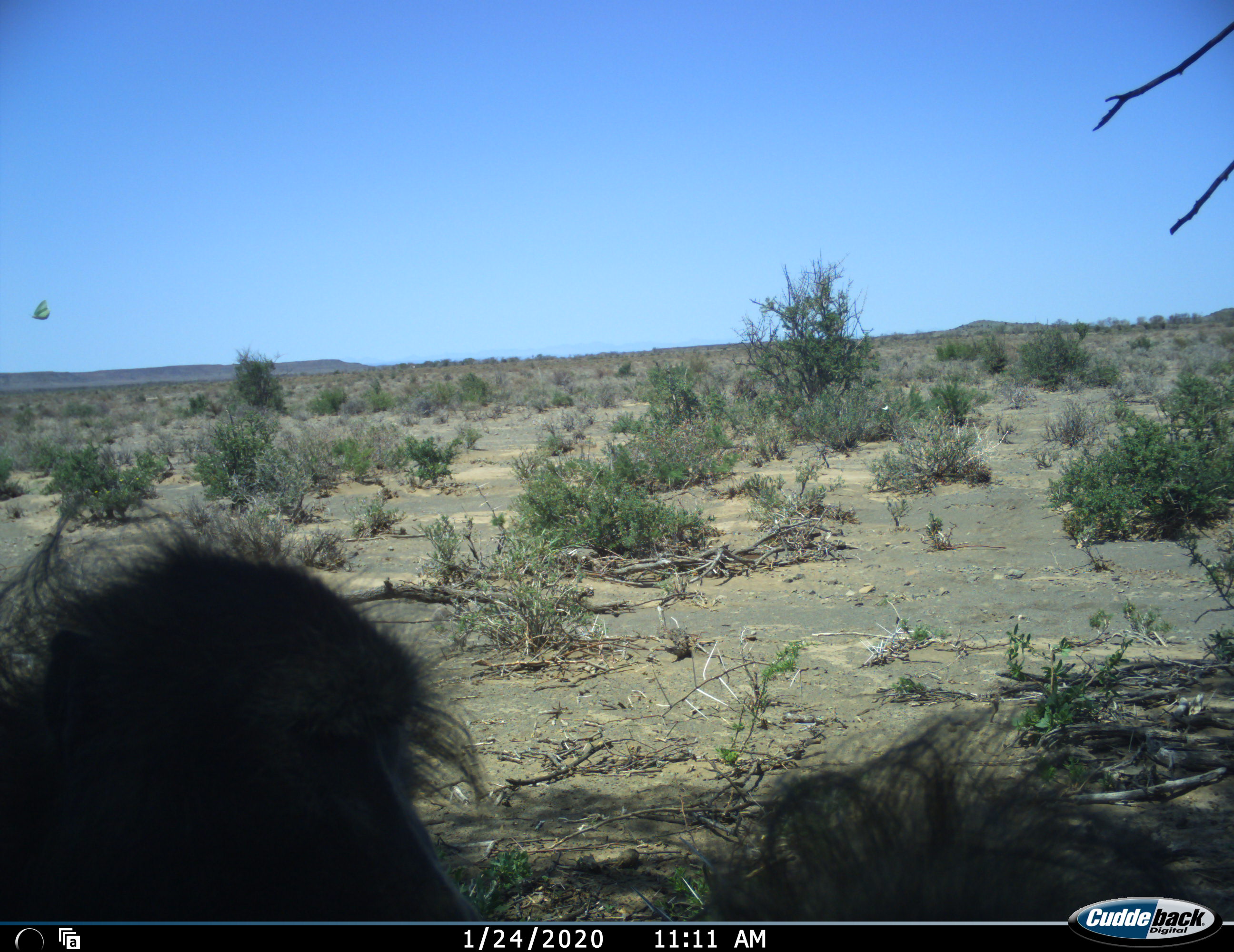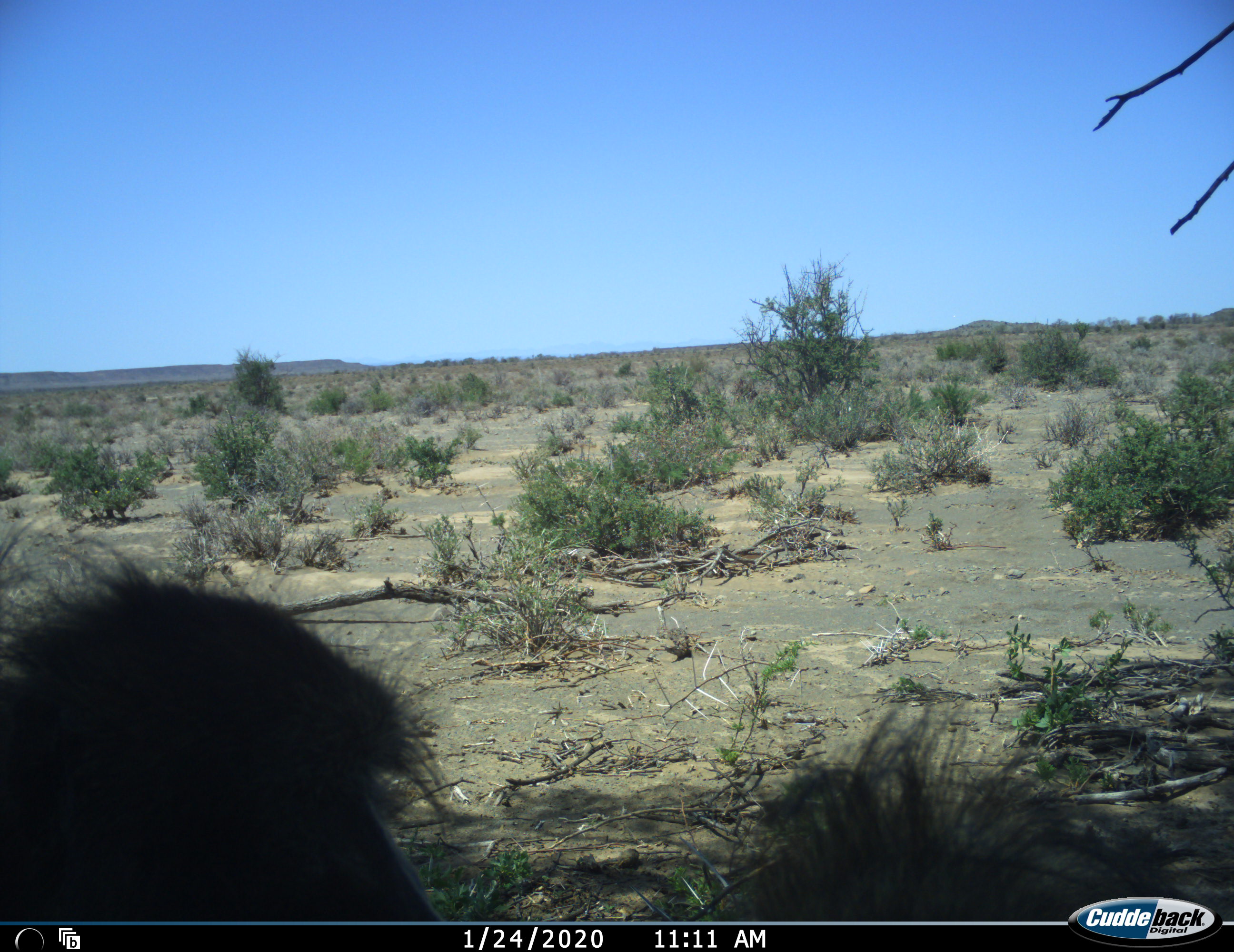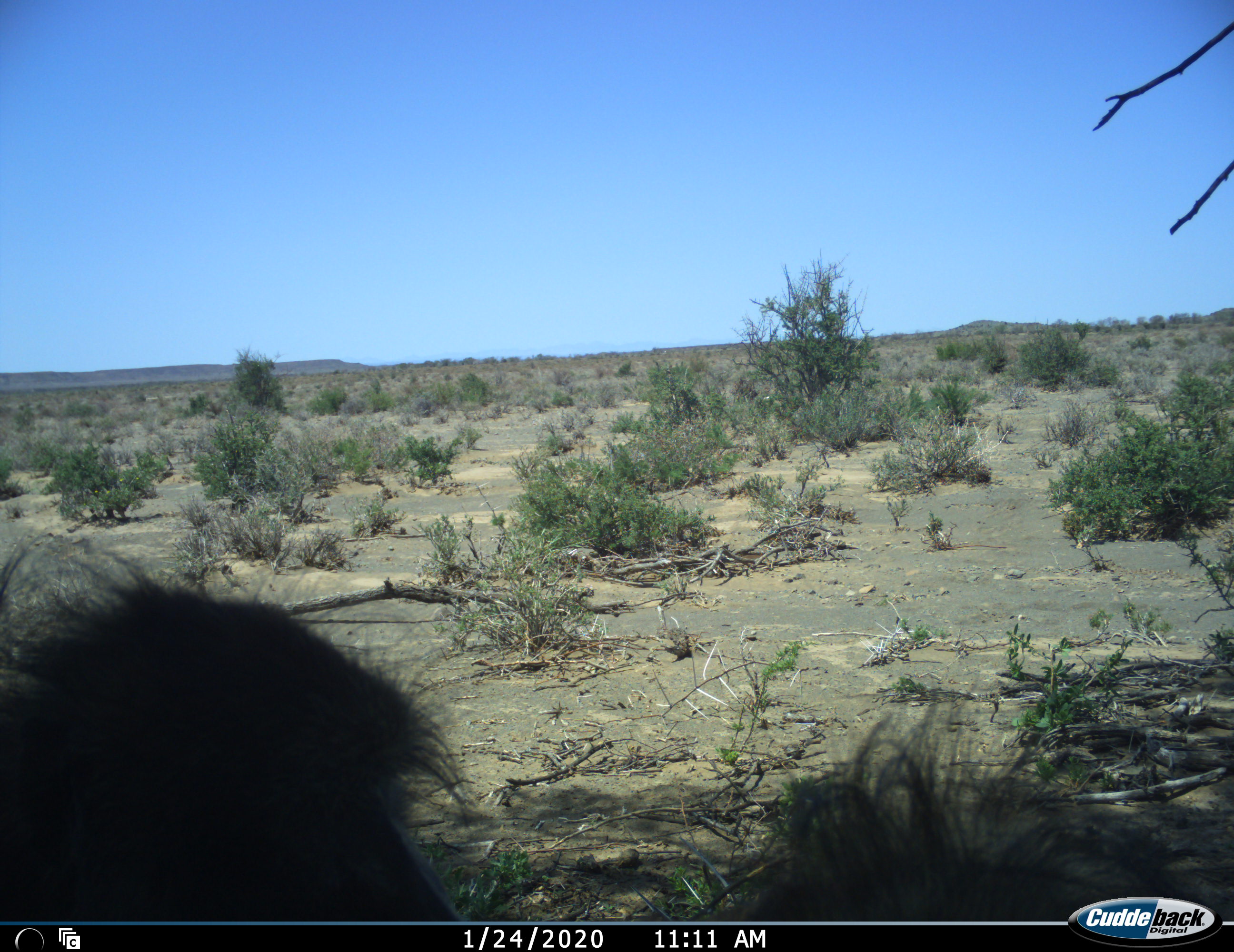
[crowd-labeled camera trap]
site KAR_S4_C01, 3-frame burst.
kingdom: Animalia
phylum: Chordata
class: Mammalia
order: Primates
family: Cercopithecidae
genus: Papio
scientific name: Papio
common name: baboon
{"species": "baboon (Papio)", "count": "2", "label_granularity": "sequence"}